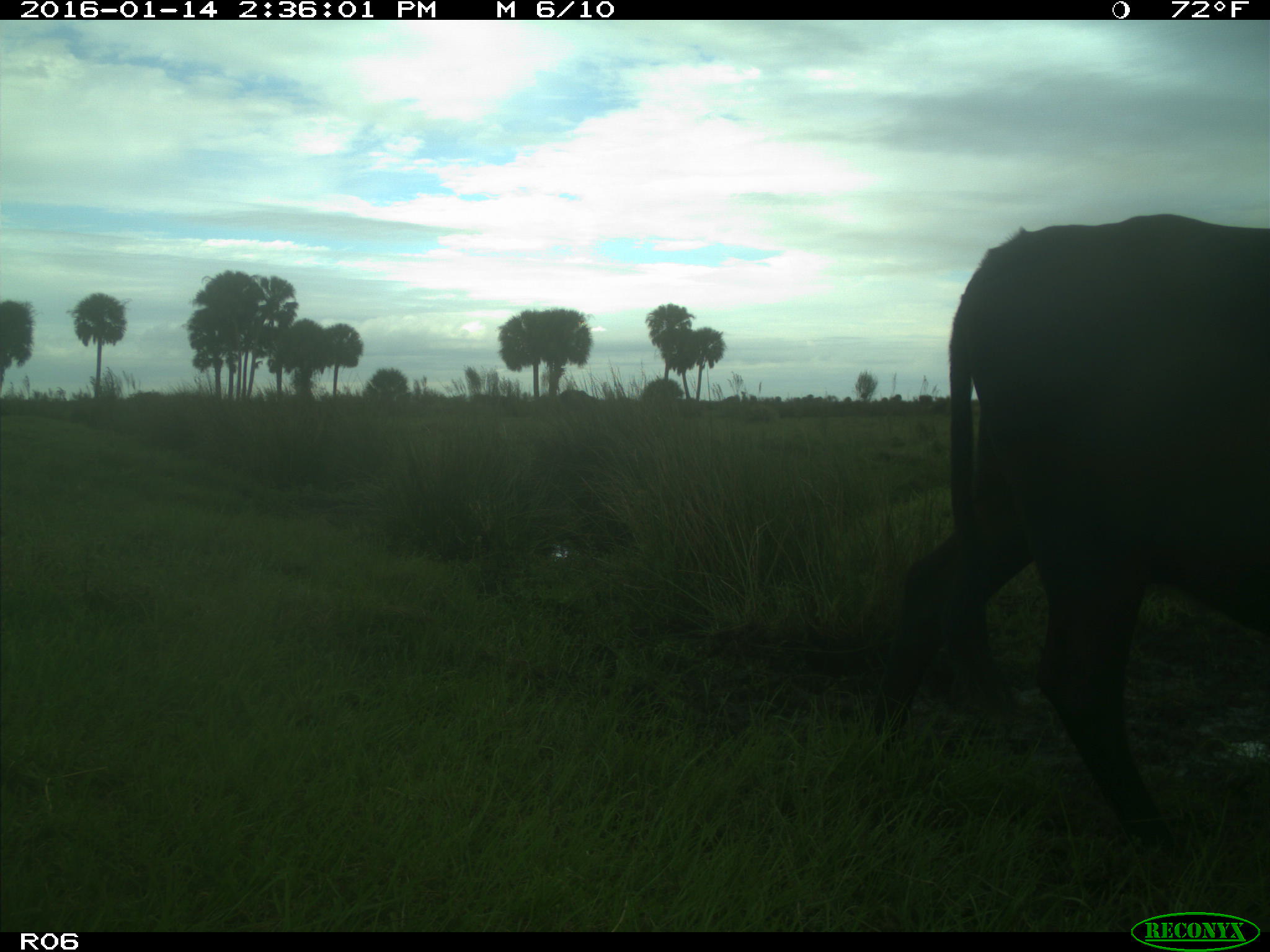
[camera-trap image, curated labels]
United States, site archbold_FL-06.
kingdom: Animalia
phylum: Chordata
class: Mammalia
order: Artiodactyla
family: Bovidae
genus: Bos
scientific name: Bos taurus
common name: domestic cow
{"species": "Bos taurus (domestic cow)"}